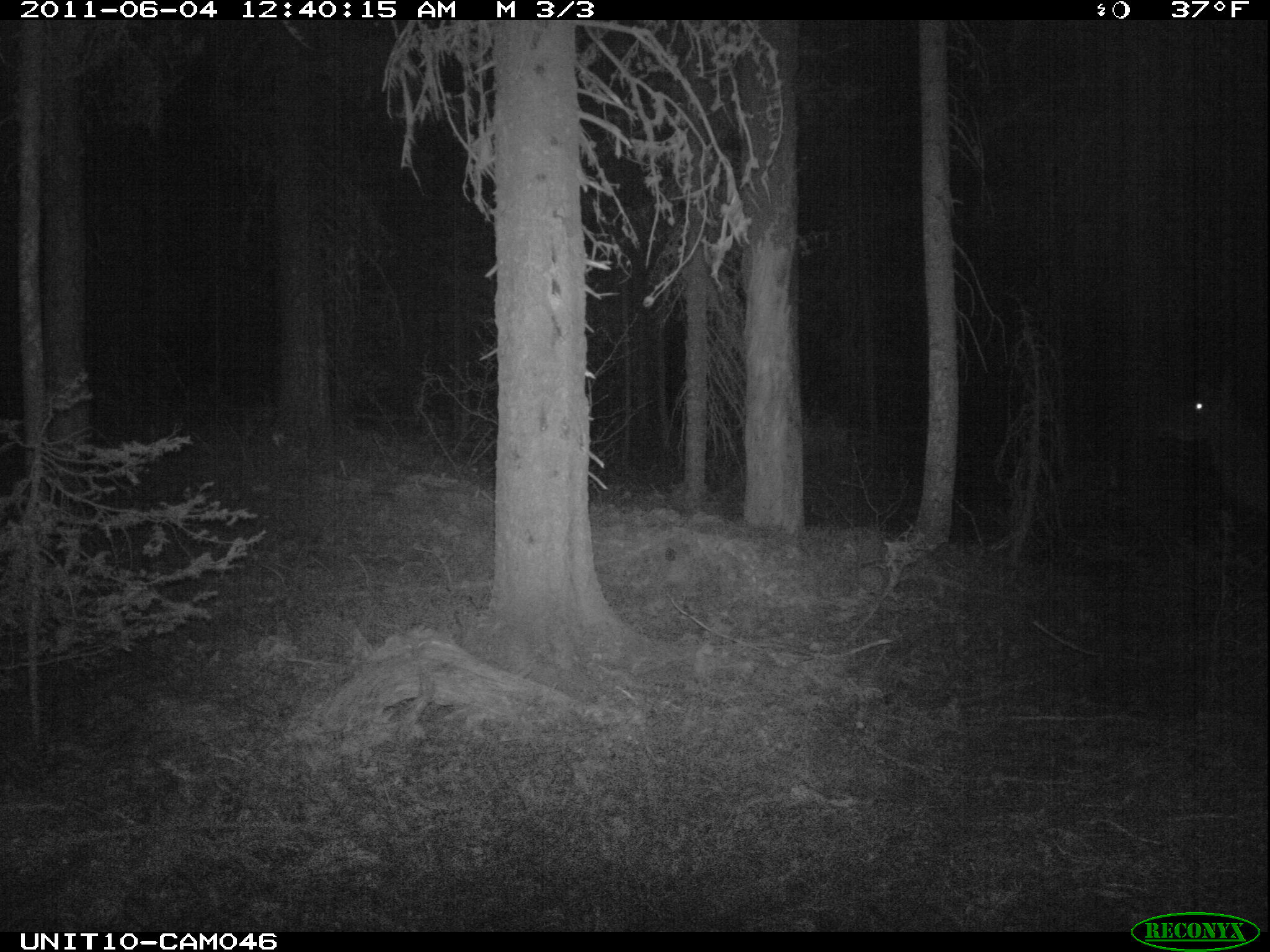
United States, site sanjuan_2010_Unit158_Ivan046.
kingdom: Animalia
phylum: Chordata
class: Mammalia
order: Artiodactyla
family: Cervidae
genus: Cervus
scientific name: Cervus elaphus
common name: red deer